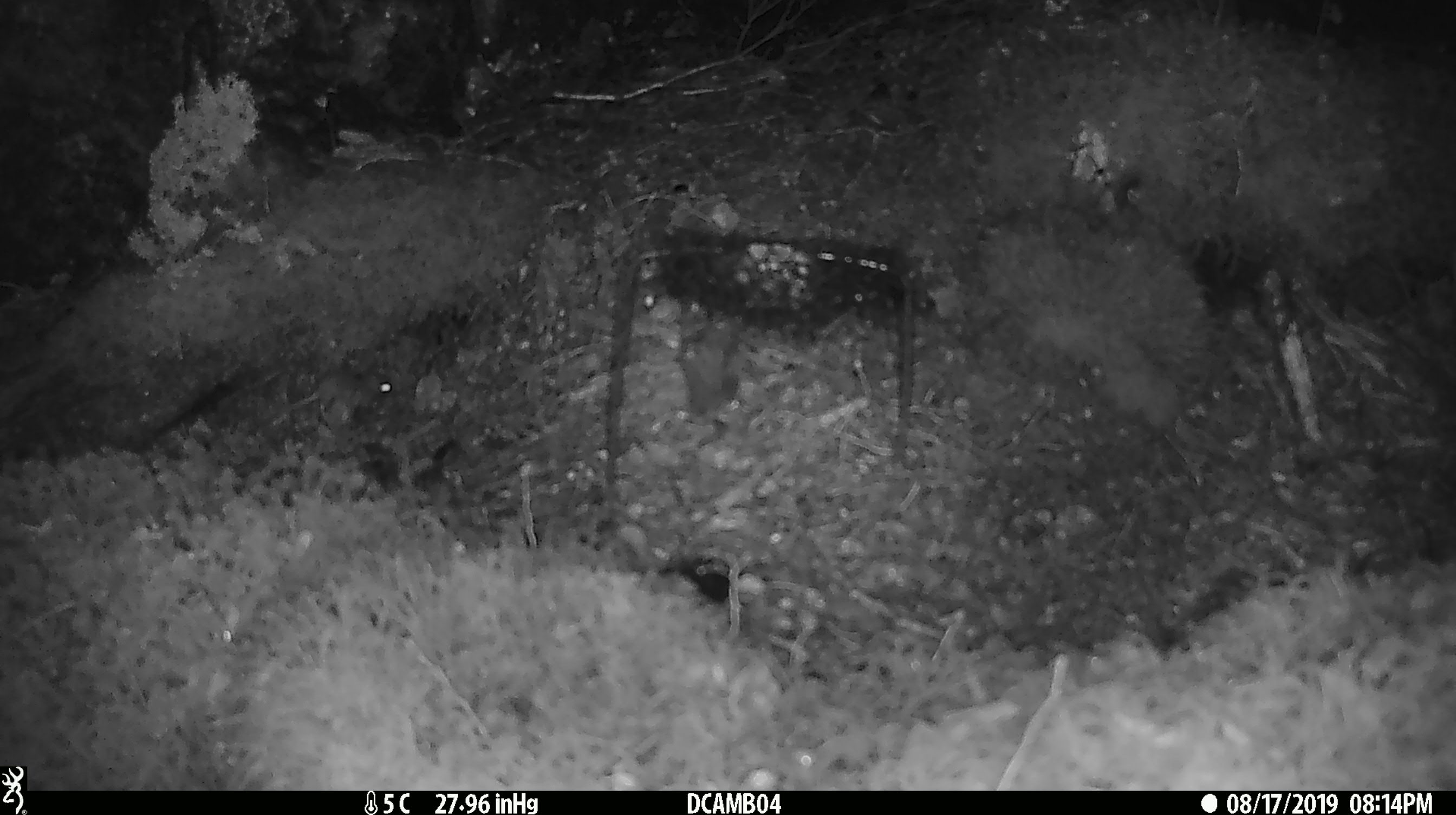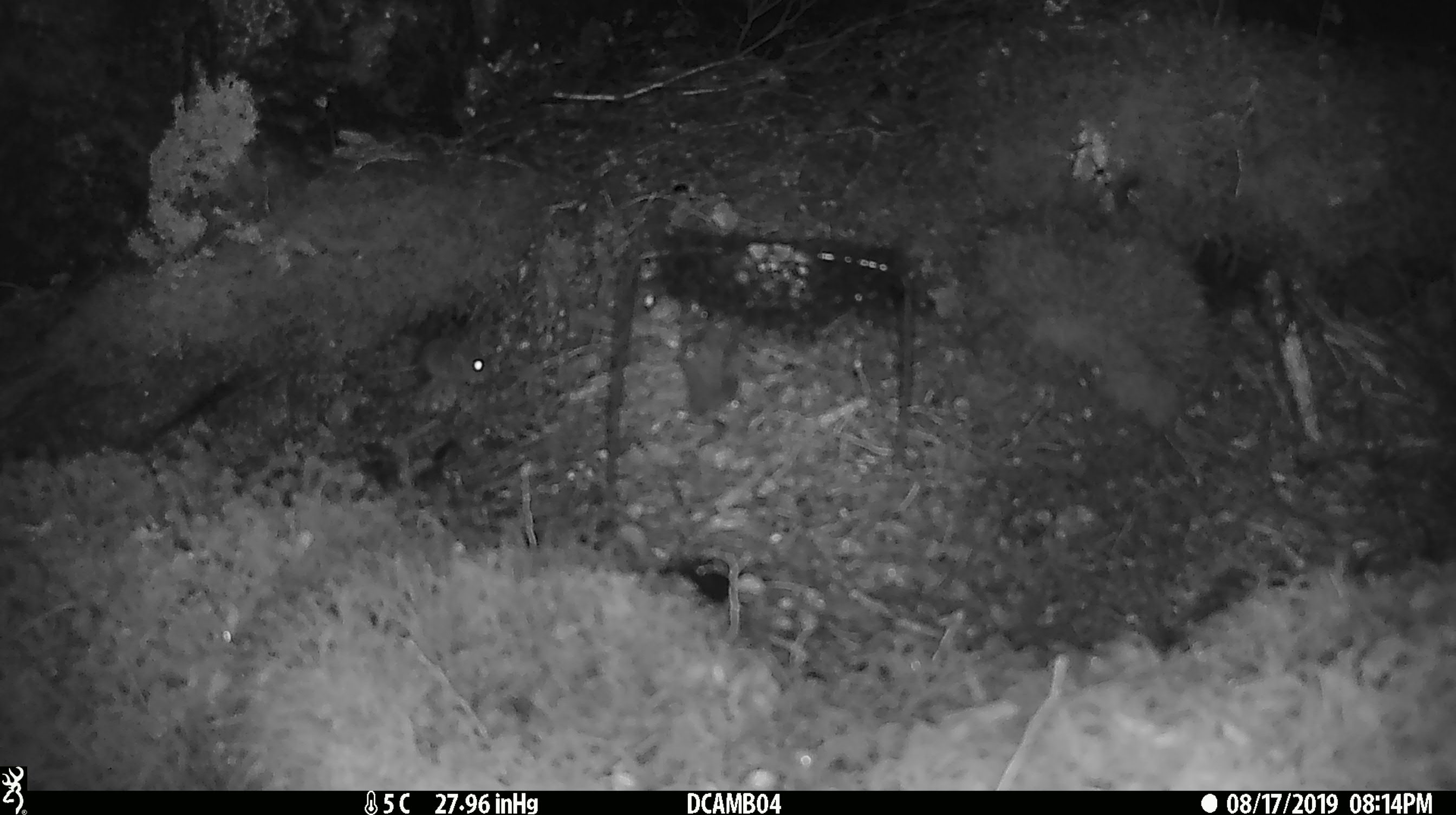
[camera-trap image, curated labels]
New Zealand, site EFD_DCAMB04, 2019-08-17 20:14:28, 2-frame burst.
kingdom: Animalia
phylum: Chordata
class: Mammalia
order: Rodentia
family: Muridae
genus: Mus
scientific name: Mus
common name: mouse